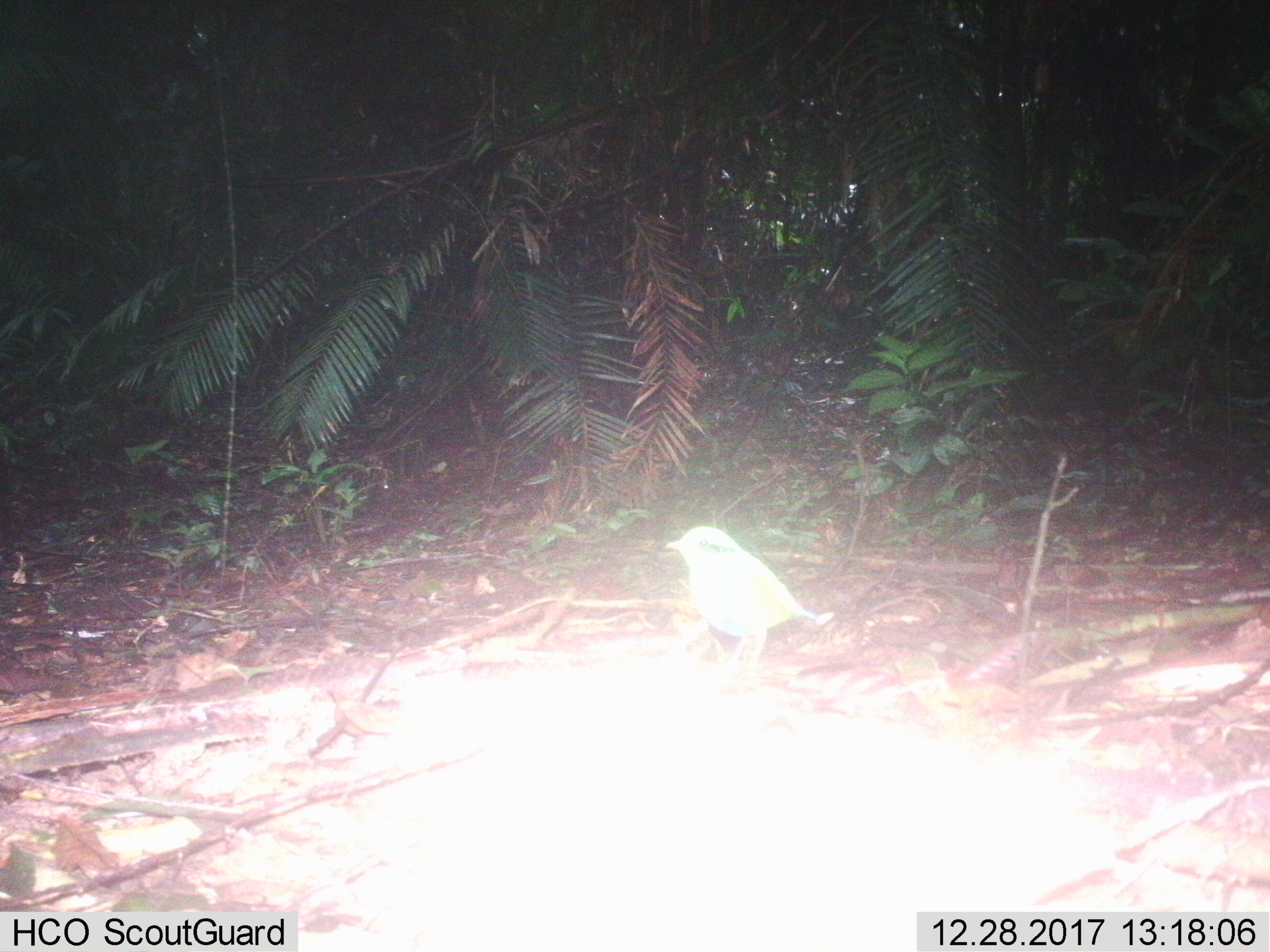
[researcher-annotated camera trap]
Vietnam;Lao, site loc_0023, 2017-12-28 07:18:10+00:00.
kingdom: Animalia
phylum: Chordata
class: Aves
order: Passeriformes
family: Pittidae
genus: Pitta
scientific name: Pitta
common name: typical pittas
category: unidentified pitta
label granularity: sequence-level